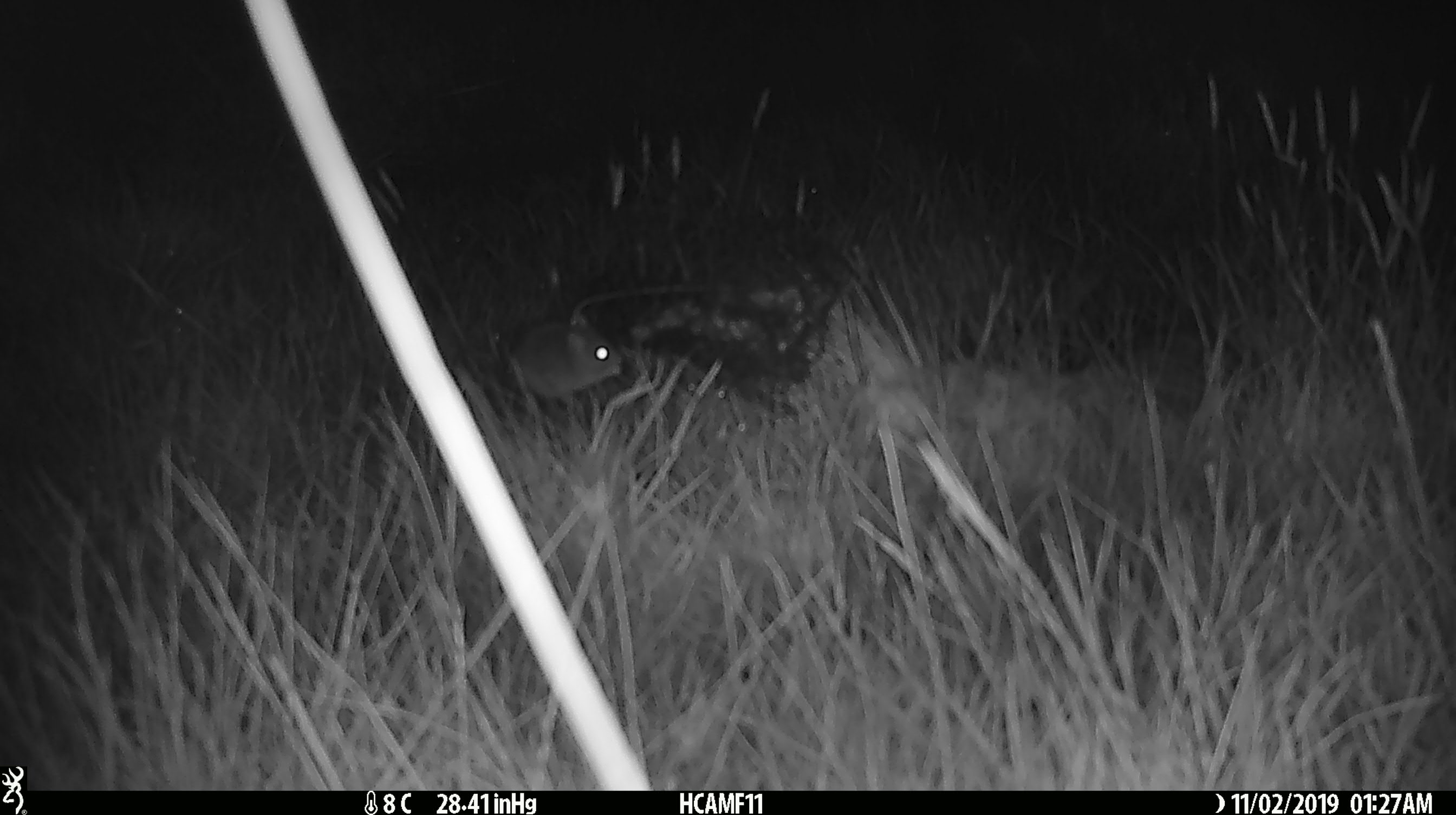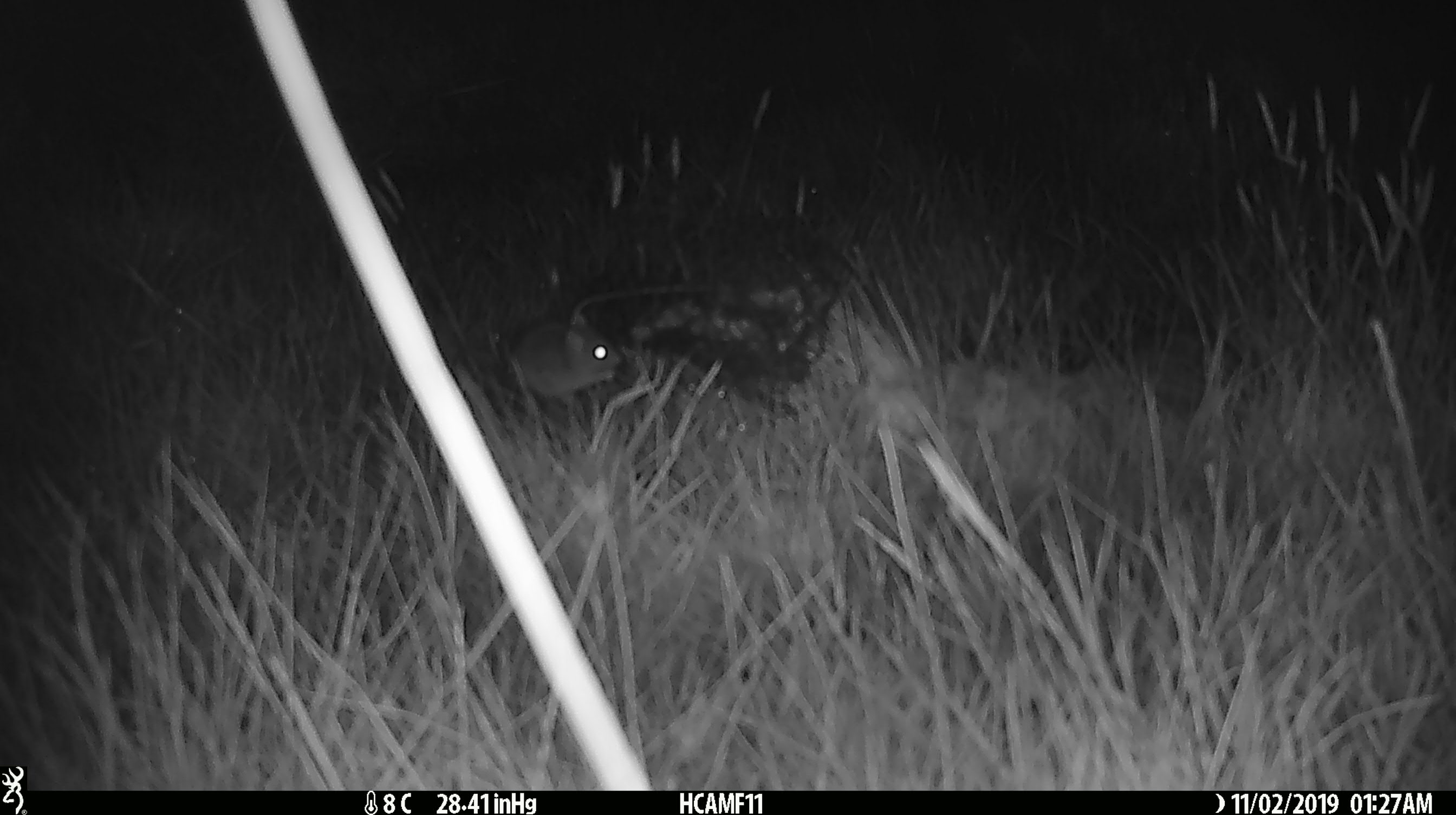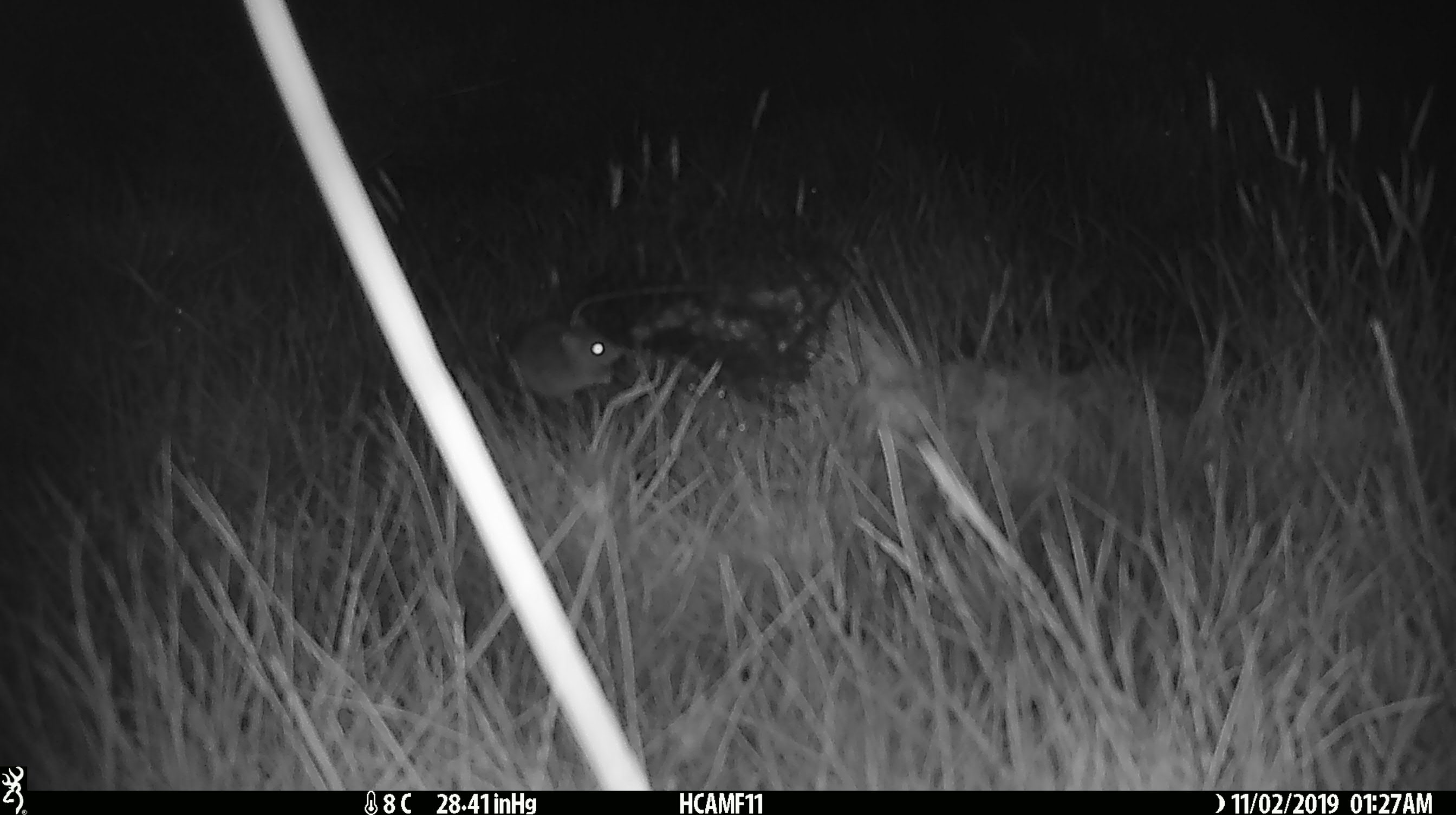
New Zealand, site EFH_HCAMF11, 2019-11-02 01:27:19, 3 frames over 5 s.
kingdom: Animalia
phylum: Chordata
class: Mammalia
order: Rodentia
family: Muridae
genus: Mus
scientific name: Mus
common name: mouse